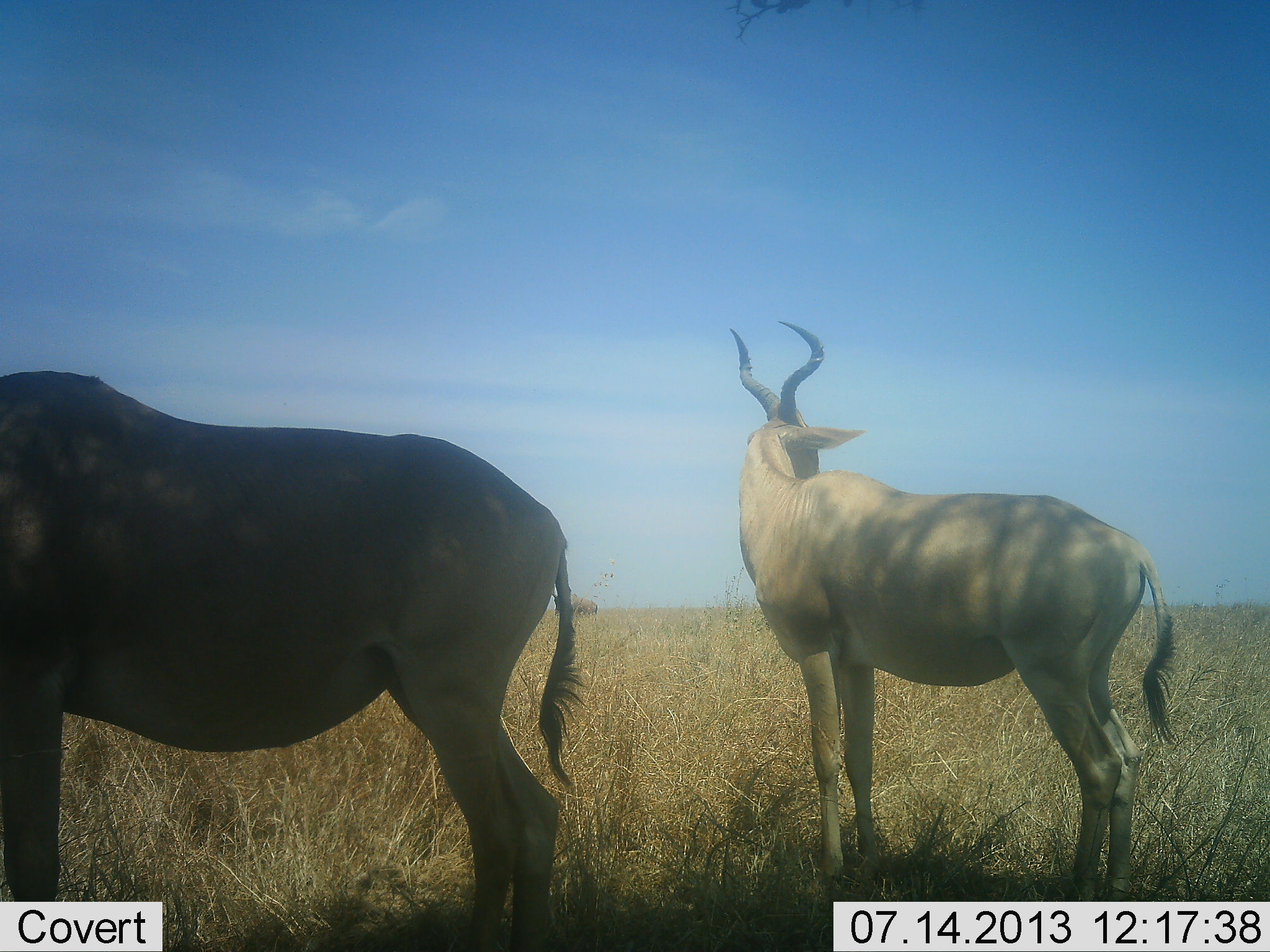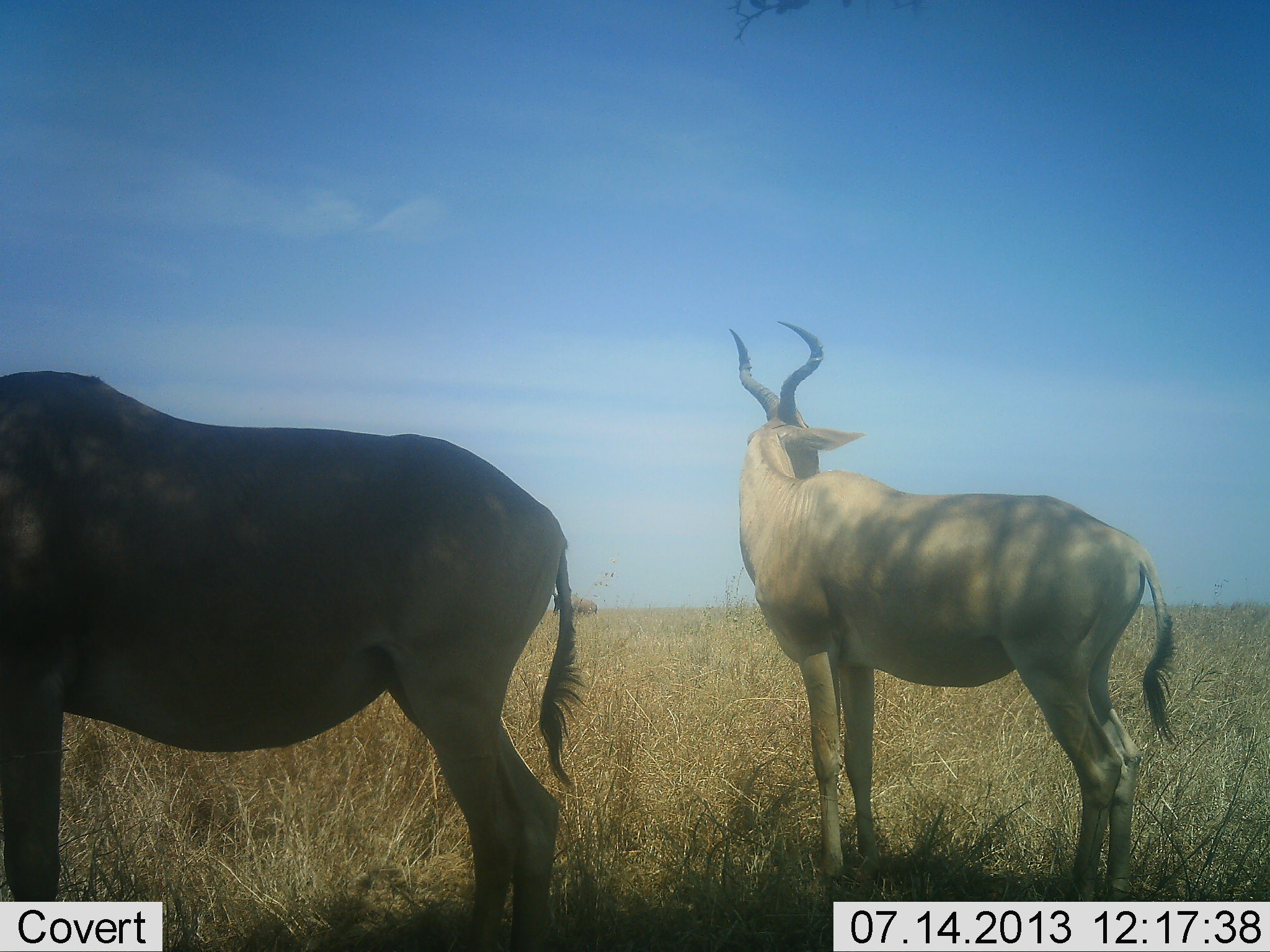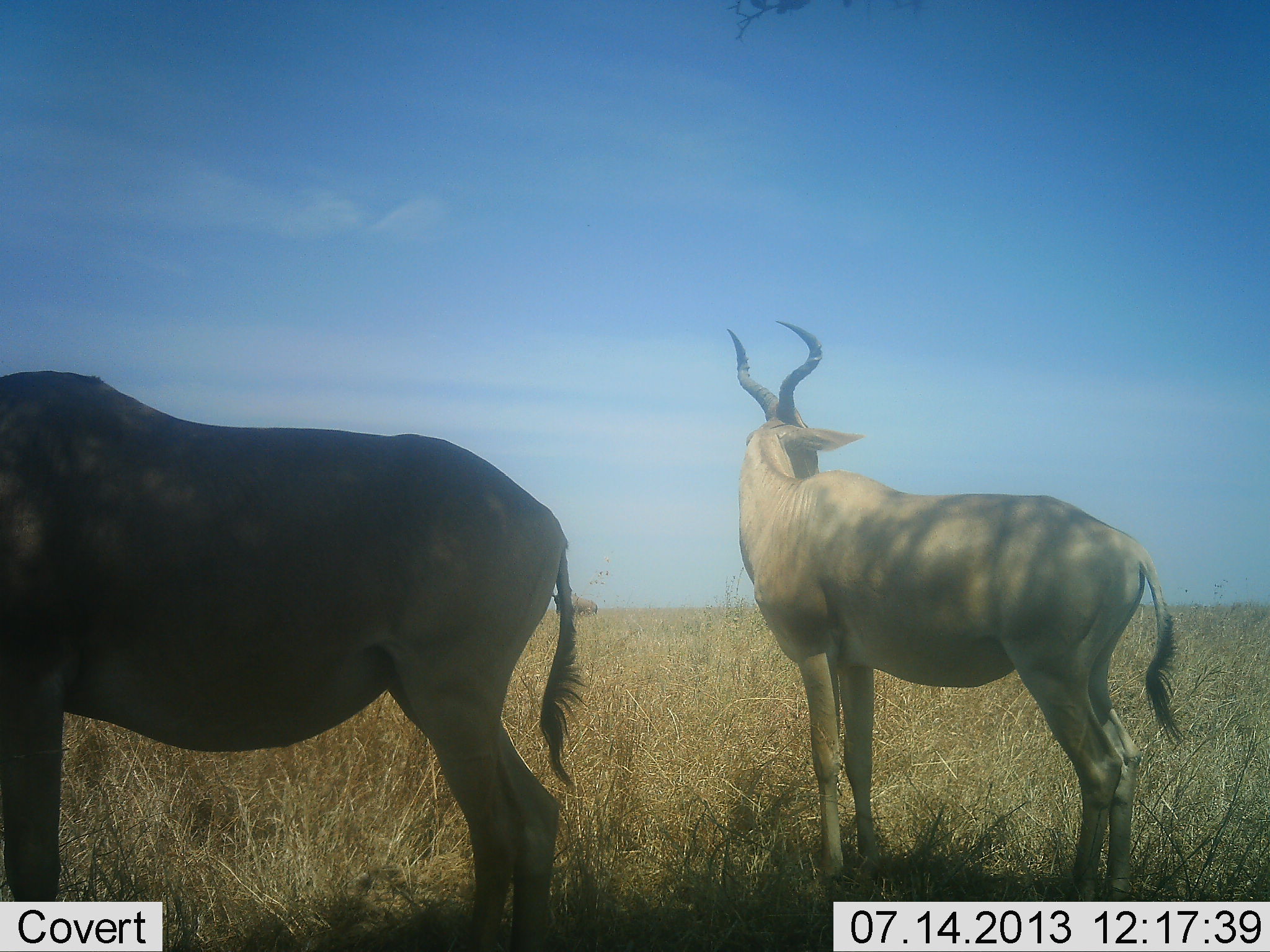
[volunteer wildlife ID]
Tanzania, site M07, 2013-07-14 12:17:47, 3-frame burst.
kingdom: Animalia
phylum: Chordata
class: Mammalia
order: Artiodactyla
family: Bovidae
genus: Alcelaphus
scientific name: Alcelaphus buselaphus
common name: hartebeest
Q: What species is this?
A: Hartebeest (Alcelaphus buselaphus).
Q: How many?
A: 2.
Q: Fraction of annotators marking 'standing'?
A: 100%.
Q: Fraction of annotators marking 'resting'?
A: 5%.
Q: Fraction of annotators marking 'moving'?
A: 5%.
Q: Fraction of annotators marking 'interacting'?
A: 0%.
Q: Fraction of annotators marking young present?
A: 0%.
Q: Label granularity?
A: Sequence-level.